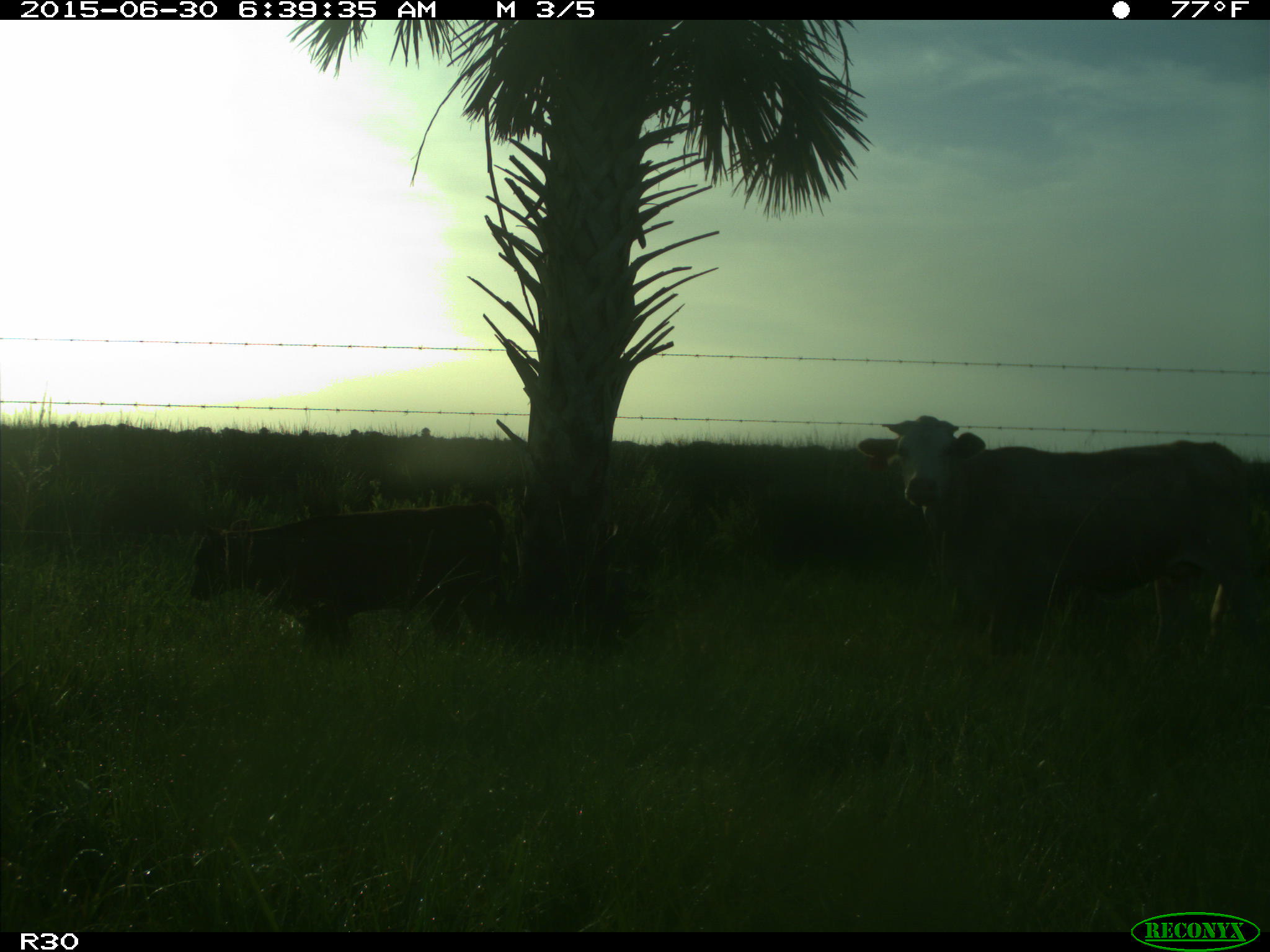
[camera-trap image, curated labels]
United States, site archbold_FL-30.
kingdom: Animalia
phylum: Chordata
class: Mammalia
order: Artiodactyla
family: Bovidae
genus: Bos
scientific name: Bos taurus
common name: domestic cow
Bos taurus (domestic cow).